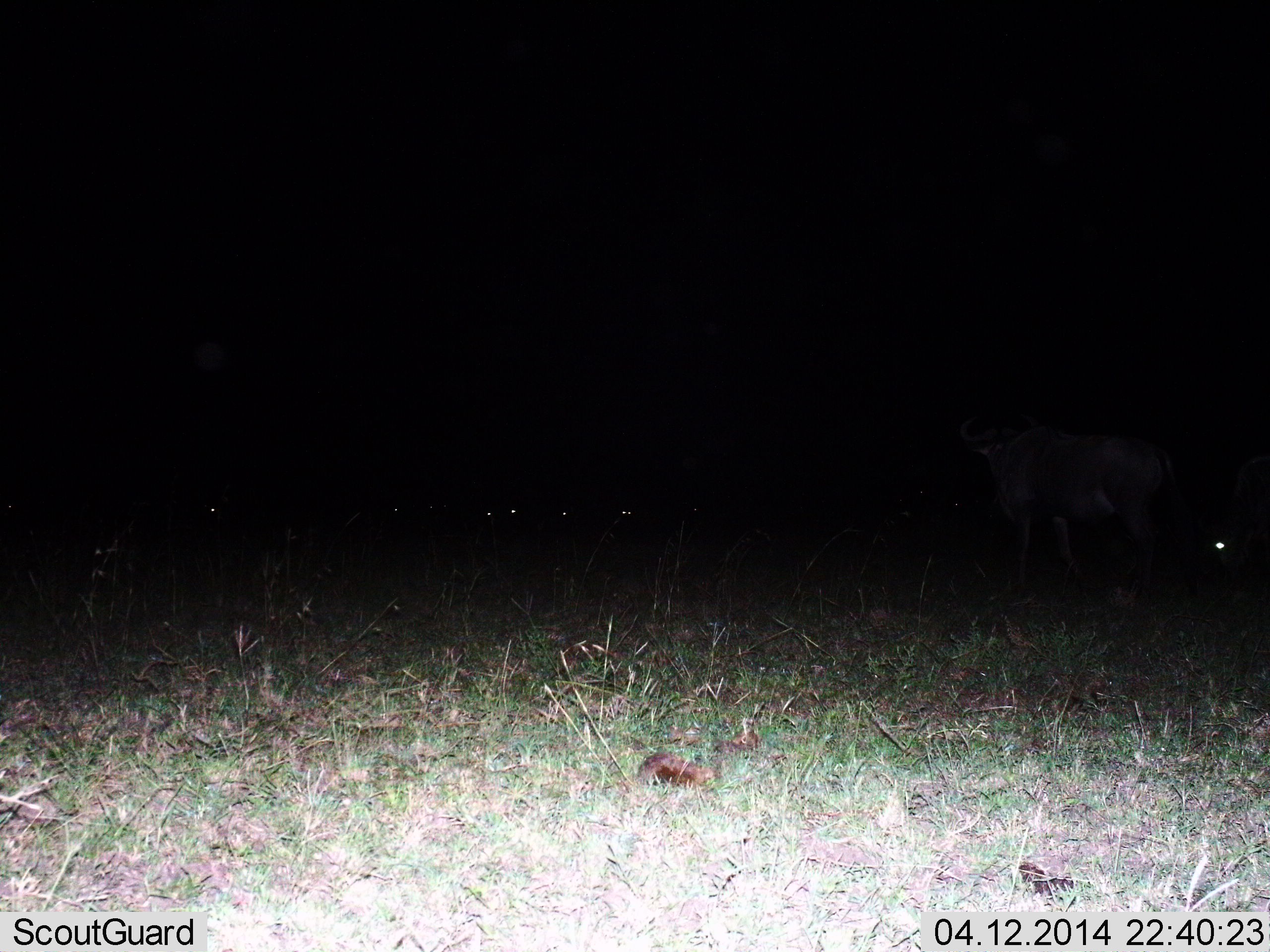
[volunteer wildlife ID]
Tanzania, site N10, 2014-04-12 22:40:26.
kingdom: Animalia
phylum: Chordata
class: Mammalia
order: Artiodactyla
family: Bovidae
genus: Connochaetes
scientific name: Connochaetes taurinus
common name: blue wildebeest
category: wildebeest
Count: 8.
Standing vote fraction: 60%.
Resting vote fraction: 30%.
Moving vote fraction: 50%.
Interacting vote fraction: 0%.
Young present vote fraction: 0%.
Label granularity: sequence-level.